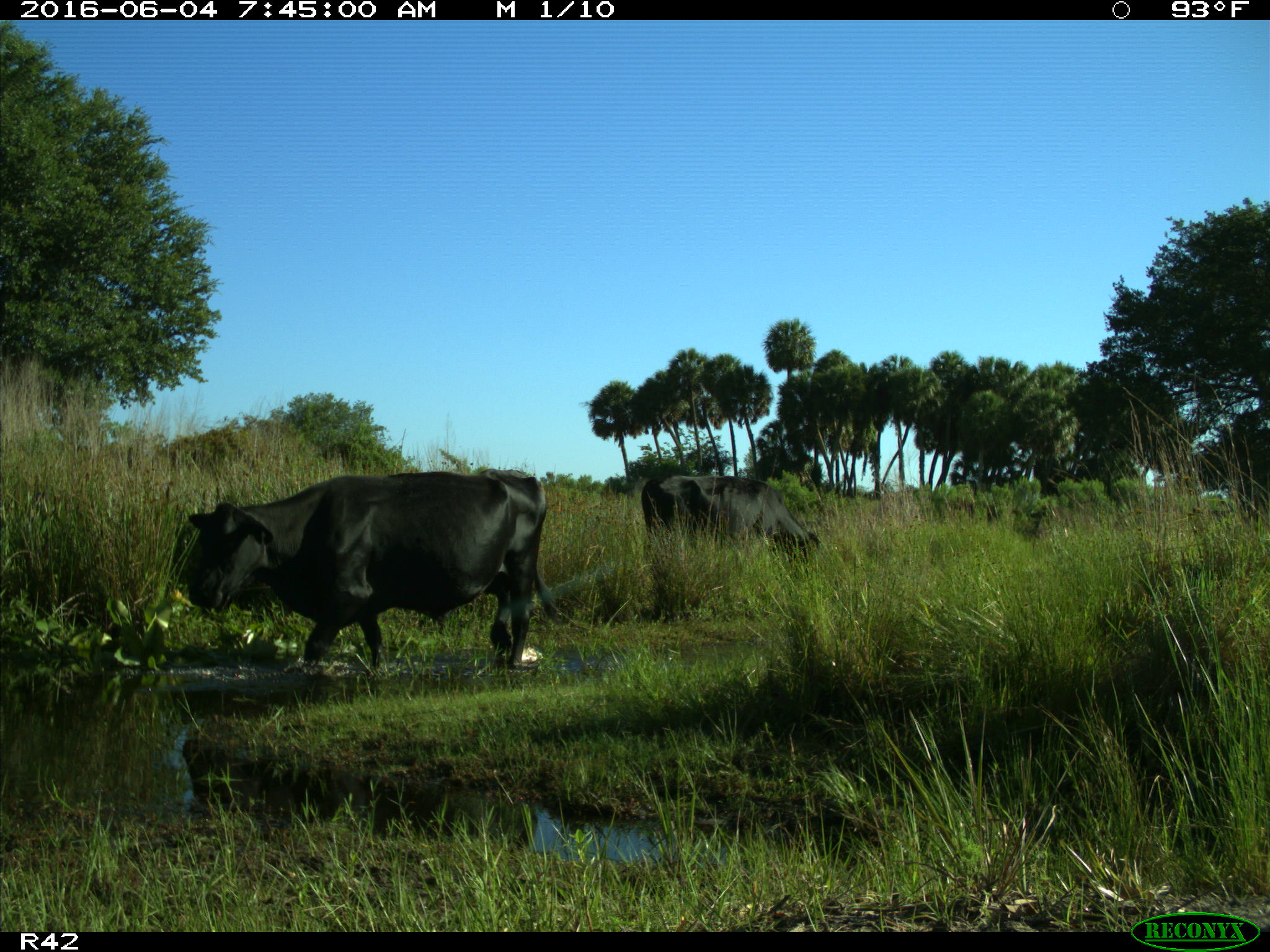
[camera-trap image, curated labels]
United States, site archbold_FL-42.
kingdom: Animalia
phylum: Chordata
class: Mammalia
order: Artiodactyla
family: Bovidae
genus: Bos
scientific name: Bos taurus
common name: domestic cow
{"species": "Bos taurus (domestic cow)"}